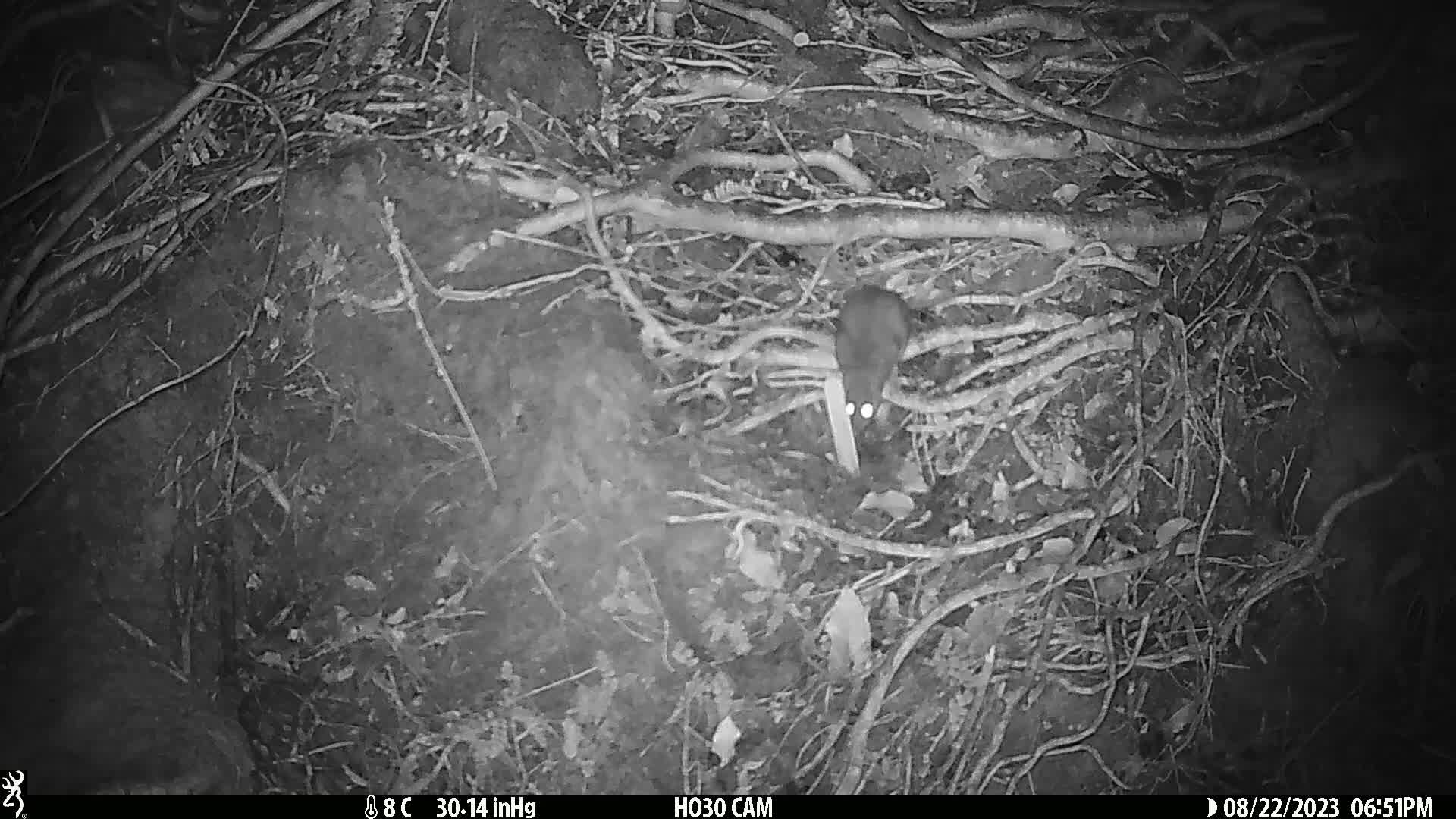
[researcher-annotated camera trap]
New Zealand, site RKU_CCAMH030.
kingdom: Animalia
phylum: Chordata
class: Mammalia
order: Rodentia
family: Muridae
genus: Rattus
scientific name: Rattus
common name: rat